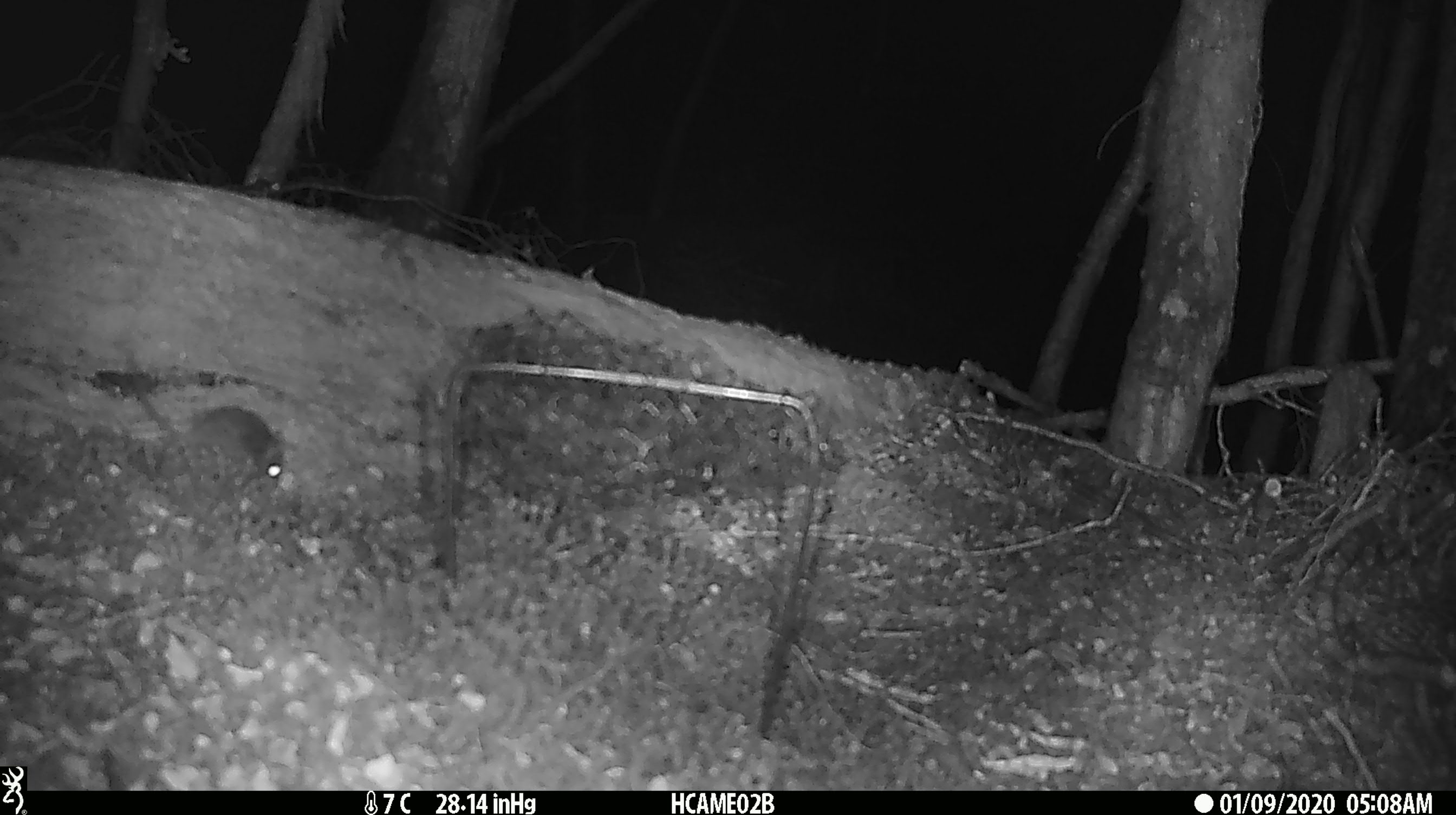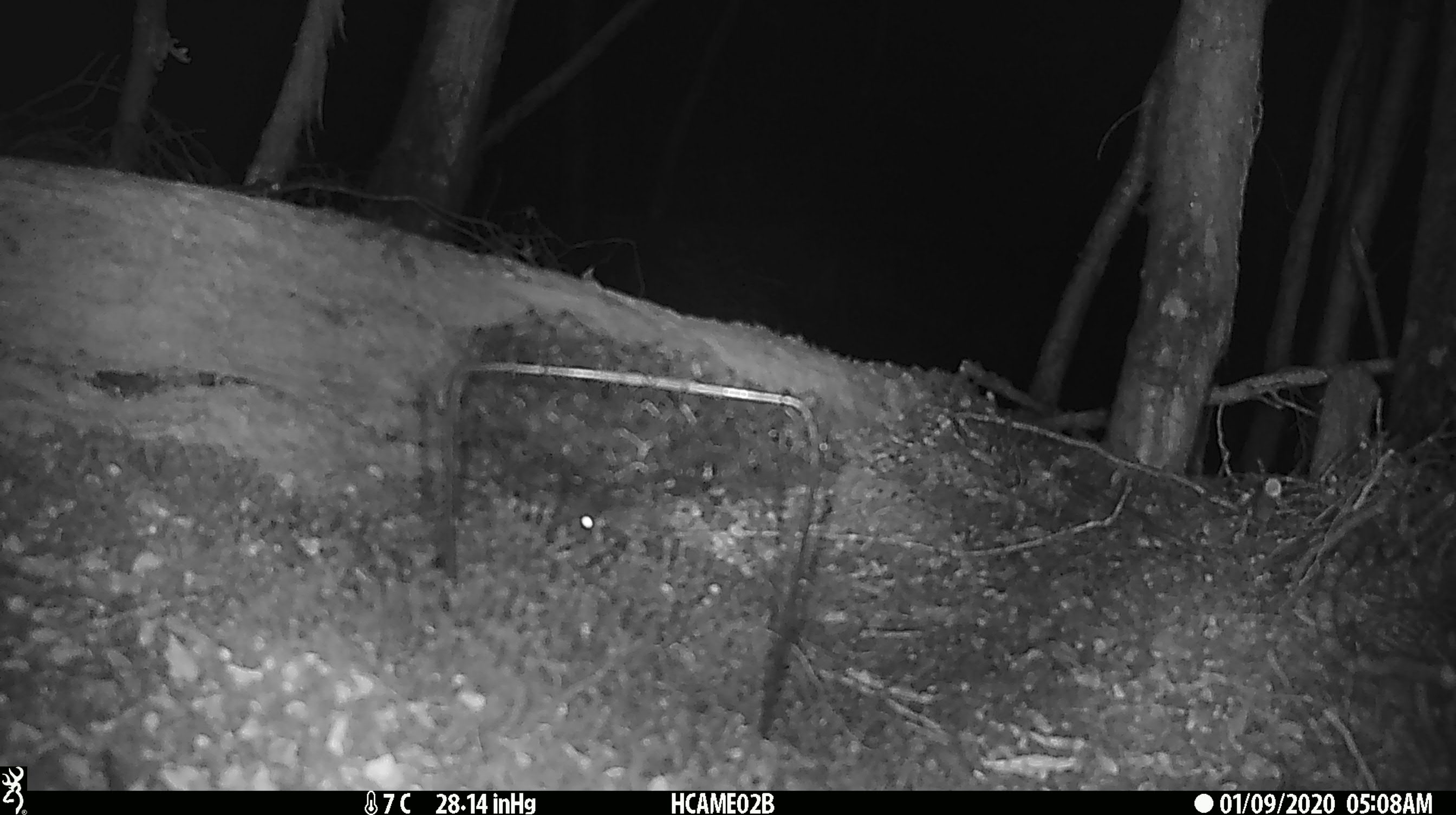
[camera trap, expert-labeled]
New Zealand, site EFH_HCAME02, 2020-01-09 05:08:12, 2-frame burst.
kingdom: Animalia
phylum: Chordata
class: Mammalia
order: Rodentia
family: Muridae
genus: Mus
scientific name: Mus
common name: mouse